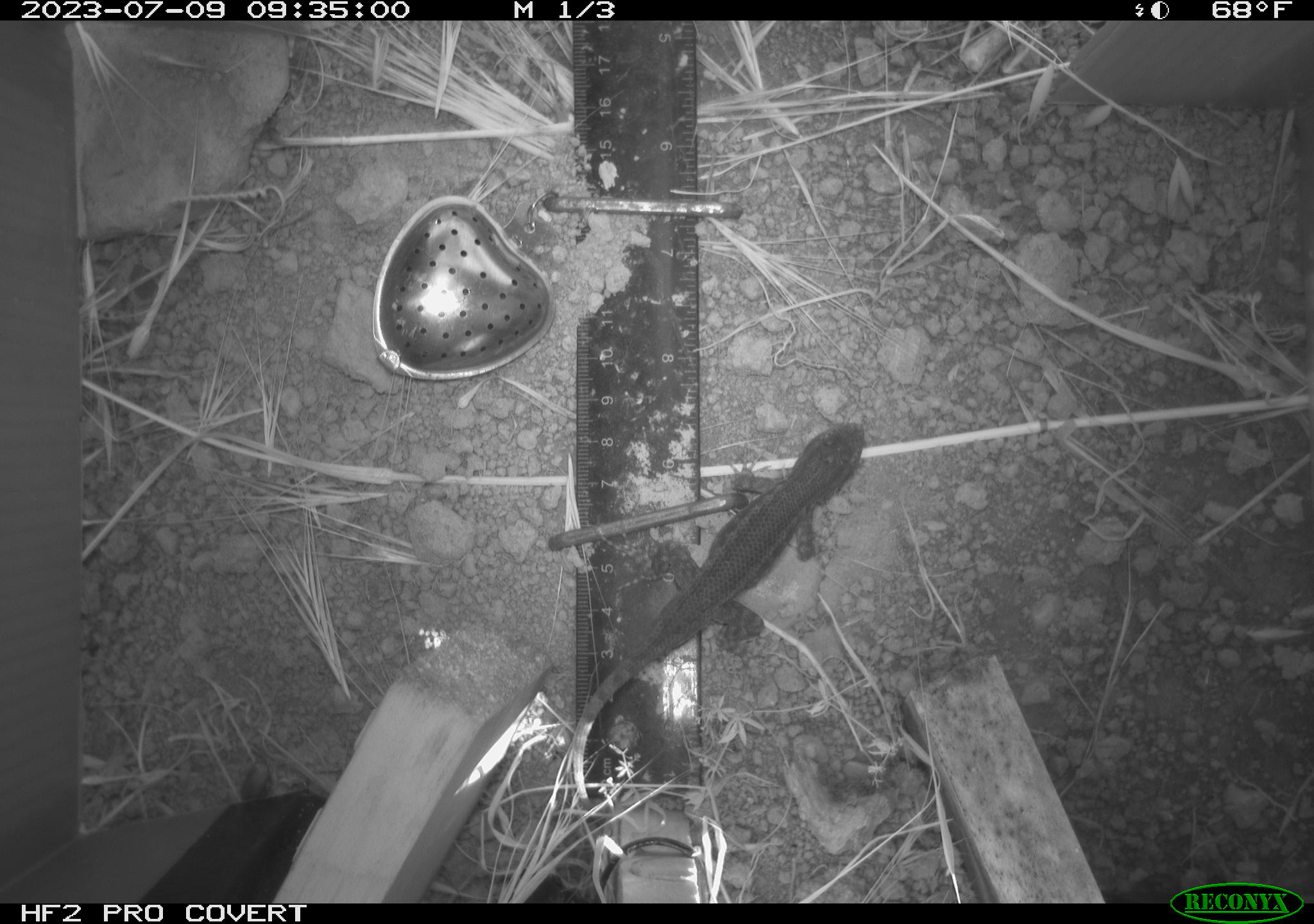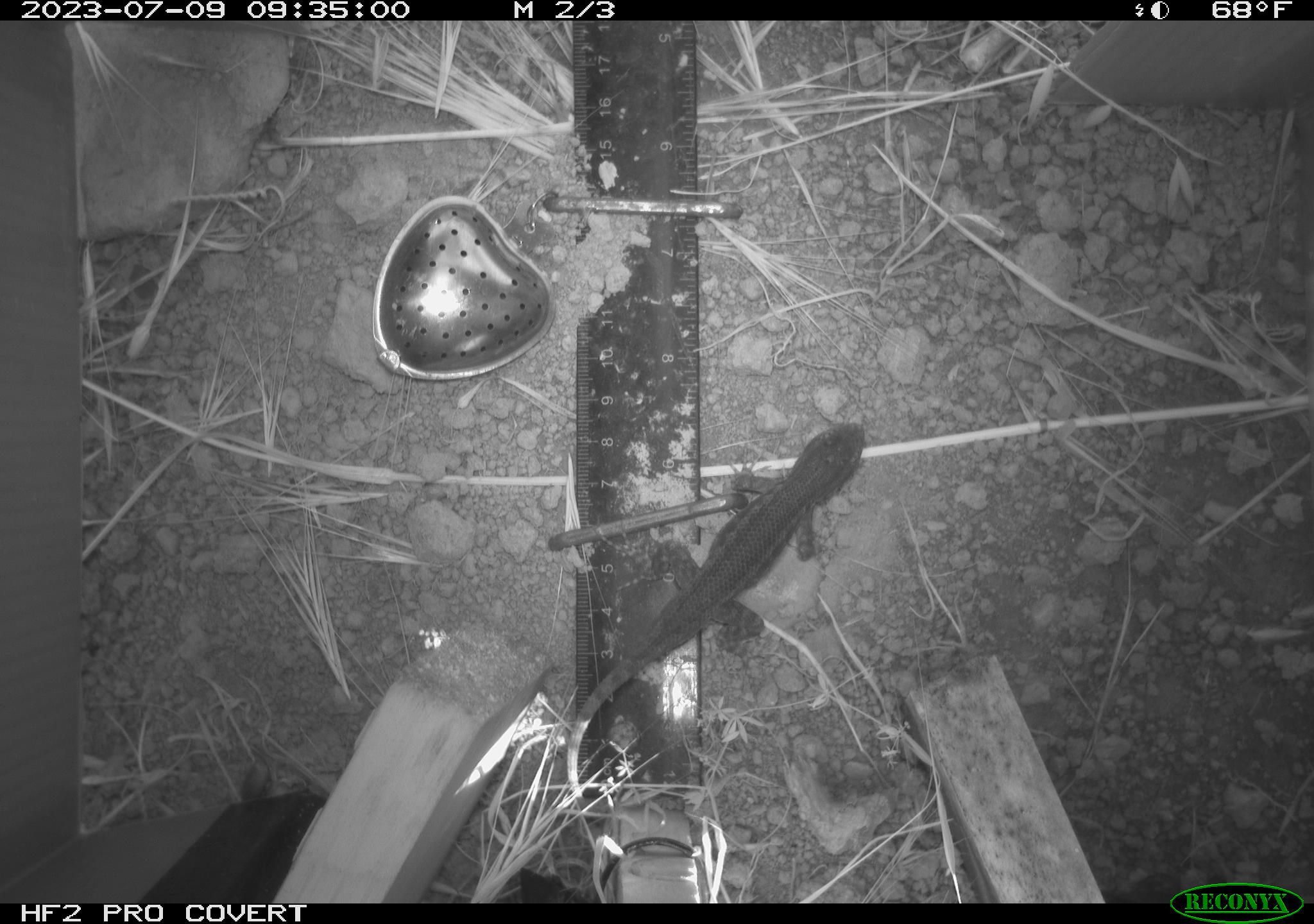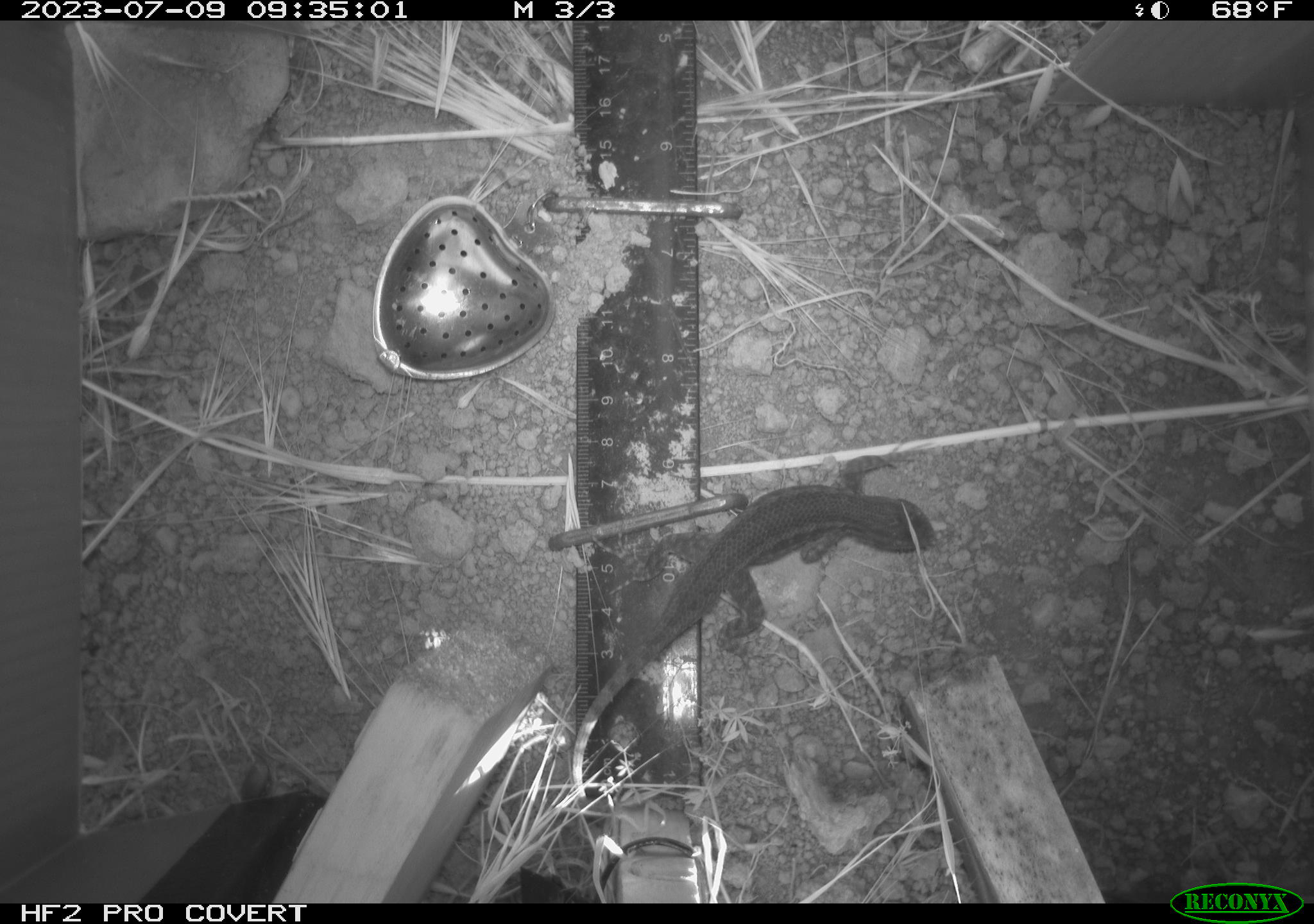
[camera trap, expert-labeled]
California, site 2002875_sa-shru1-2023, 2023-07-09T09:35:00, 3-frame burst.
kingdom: Animalia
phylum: Chordata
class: Reptilia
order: Squamata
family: Phrynosomatidae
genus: Sceloporus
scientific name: Sceloporus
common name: spiny lizards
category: sceloporus species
Sceloporus species (spiny lizards) (Sceloporus).